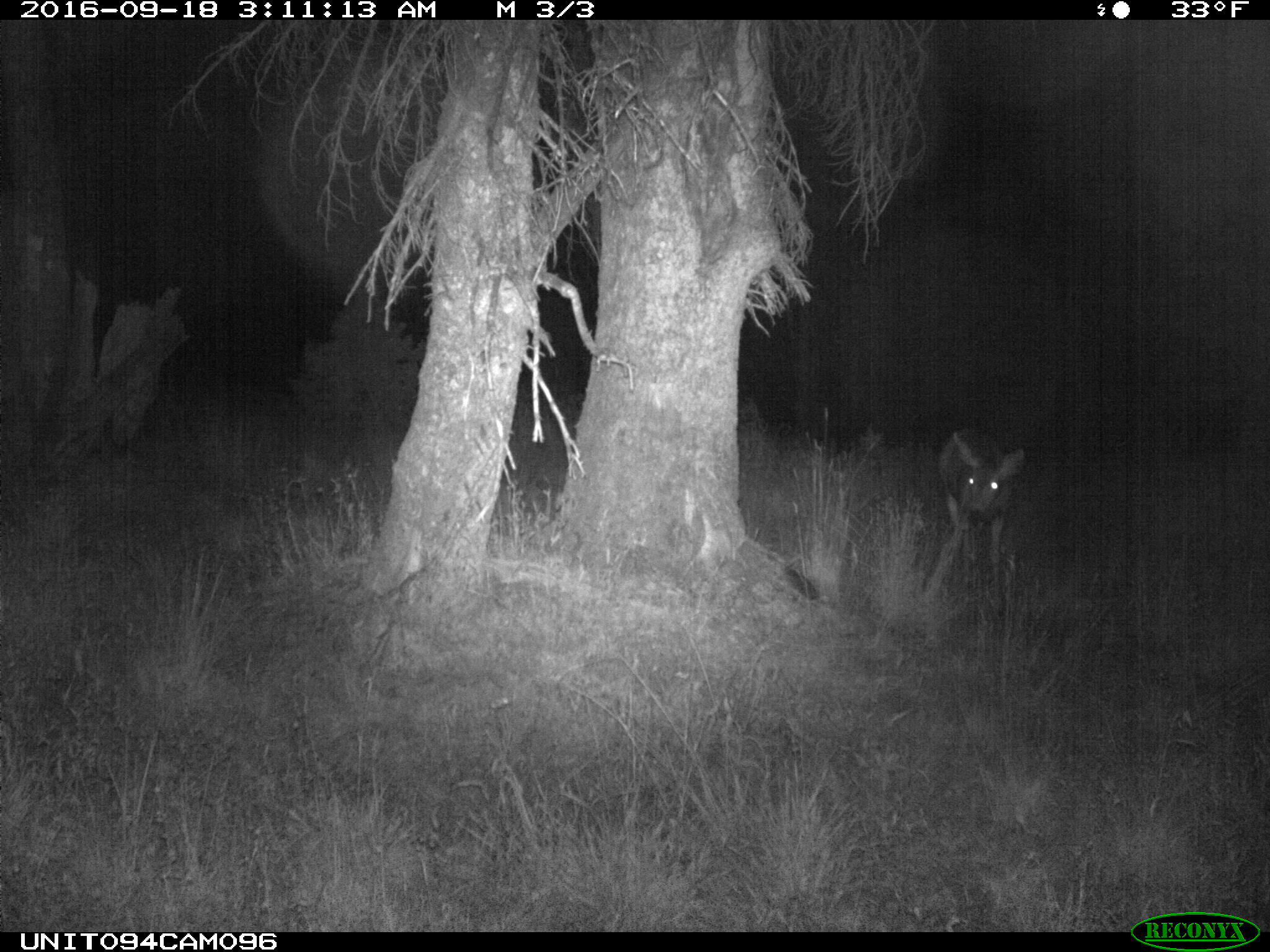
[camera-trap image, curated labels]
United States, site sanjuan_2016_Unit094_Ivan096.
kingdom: Animalia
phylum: Chordata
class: Mammalia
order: Artiodactyla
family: Cervidae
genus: Odocoileus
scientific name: Odocoileus hemionus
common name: mule deer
Odocoileus hemionus (mule deer).